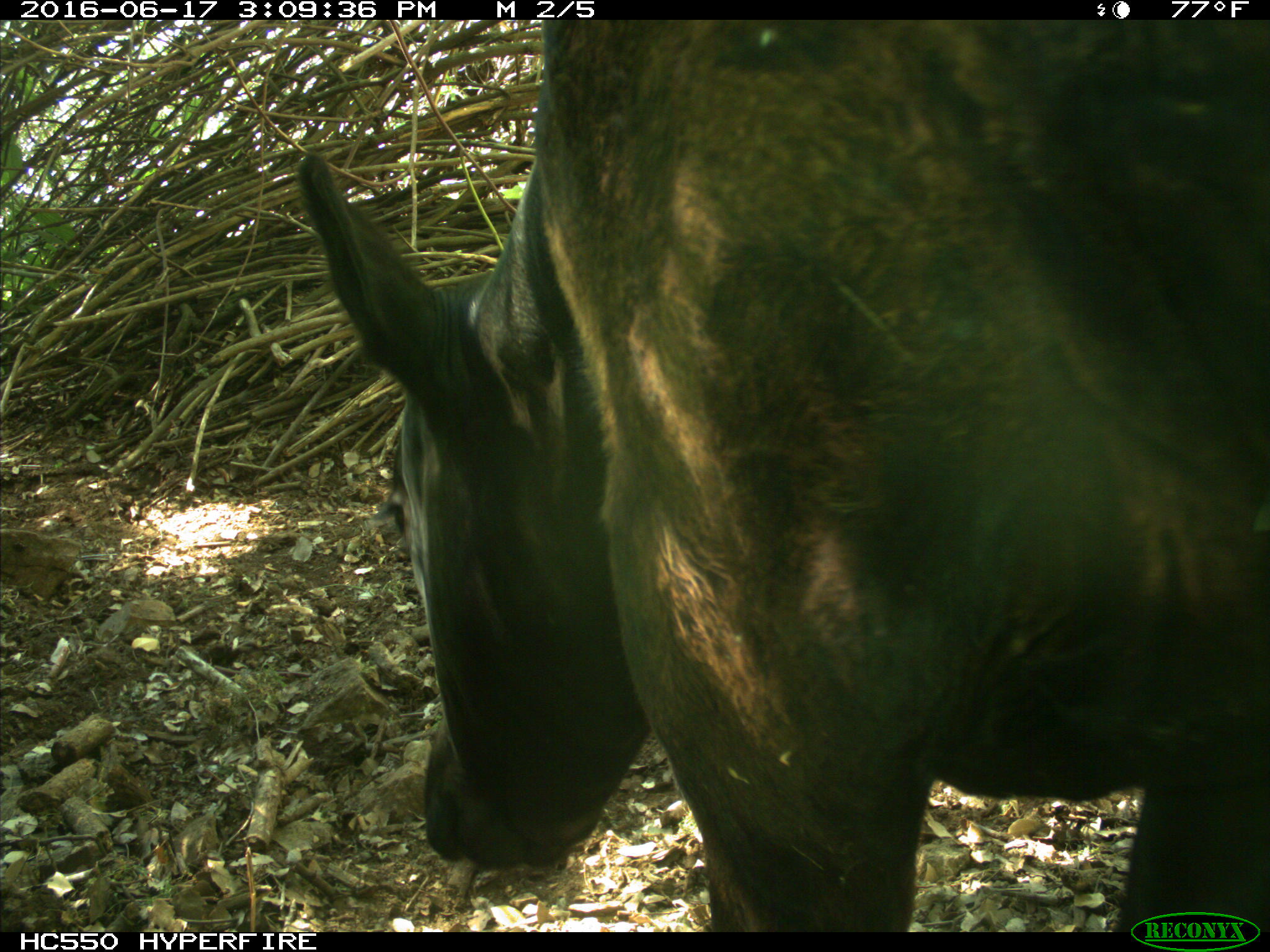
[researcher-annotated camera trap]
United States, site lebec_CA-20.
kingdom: Animalia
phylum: Chordata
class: Mammalia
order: Artiodactyla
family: Bovidae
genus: Bos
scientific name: Bos taurus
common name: domestic cow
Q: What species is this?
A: Bos taurus (domestic cow).